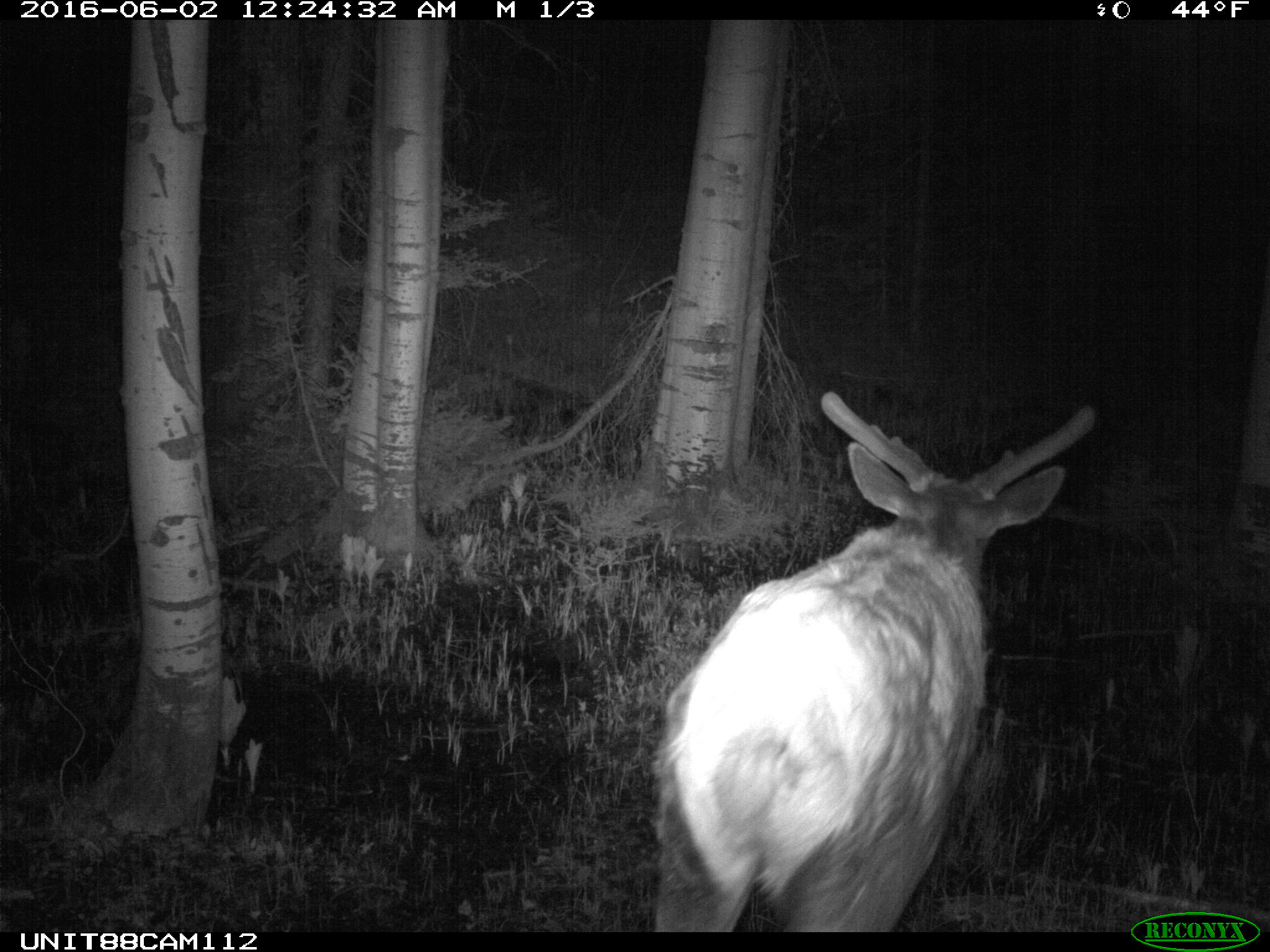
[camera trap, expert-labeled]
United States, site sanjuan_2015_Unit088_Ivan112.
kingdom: Animalia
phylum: Chordata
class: Mammalia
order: Artiodactyla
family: Cervidae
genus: Cervus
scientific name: Cervus elaphus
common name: red deer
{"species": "Cervus elaphus (red deer)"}